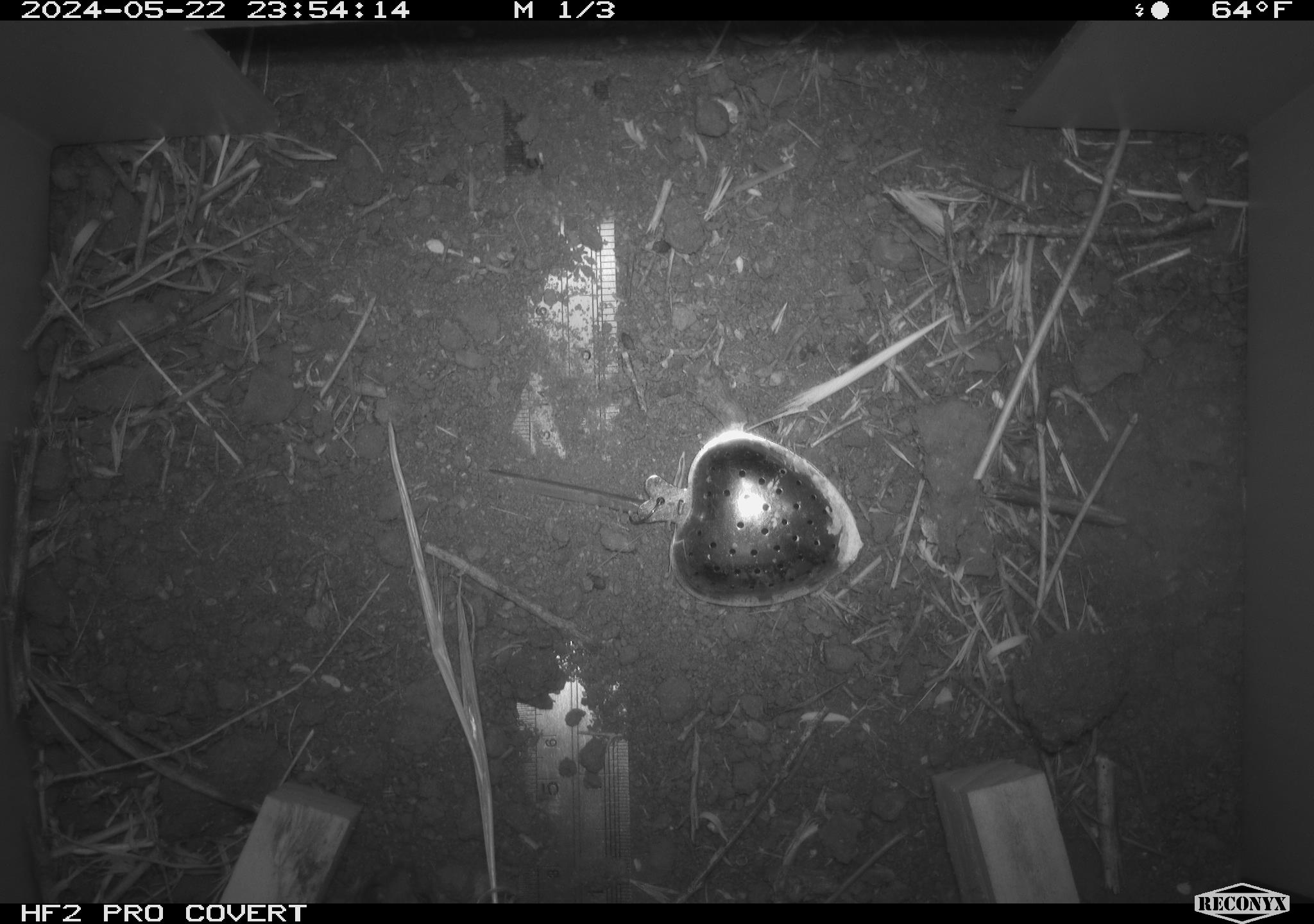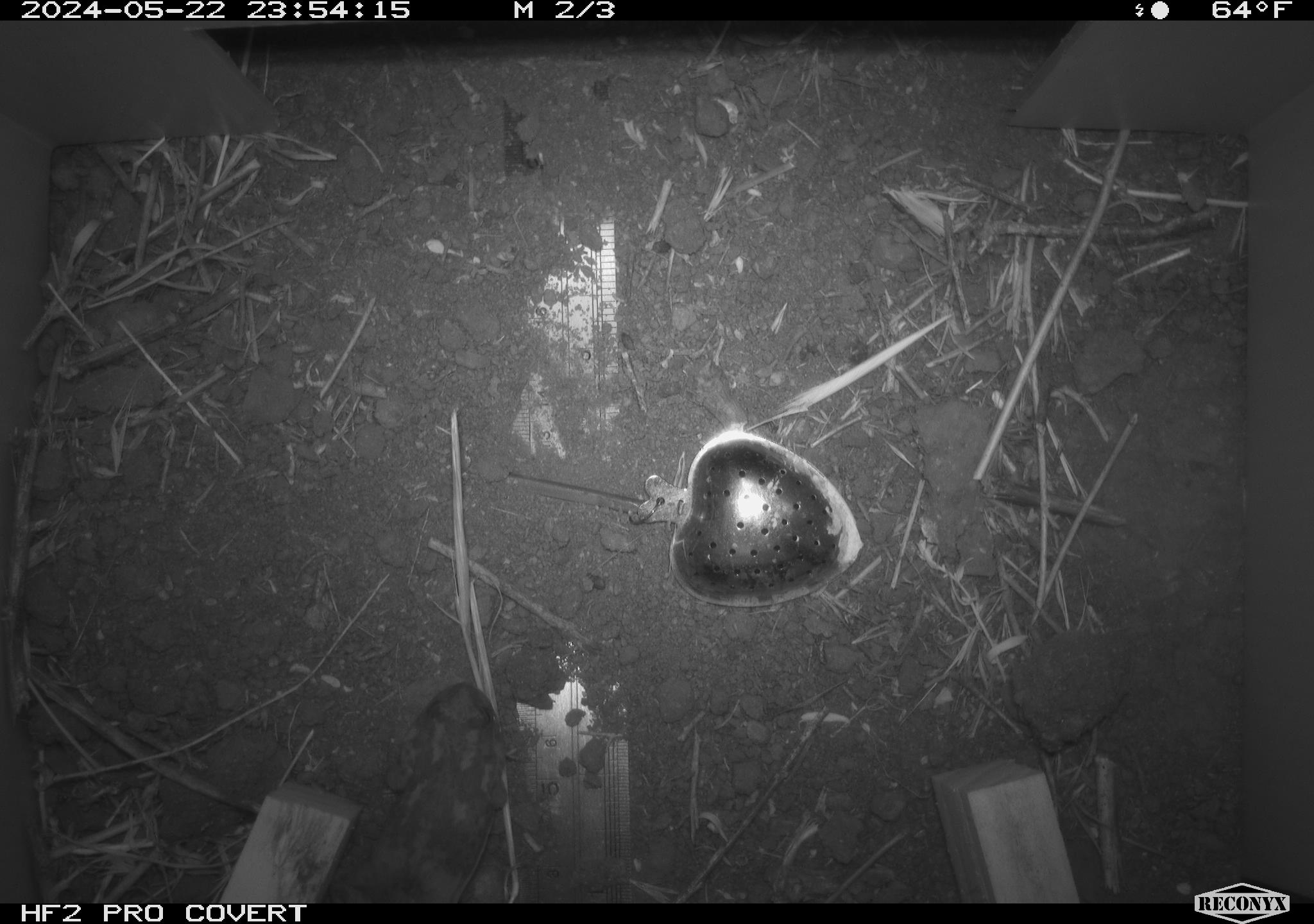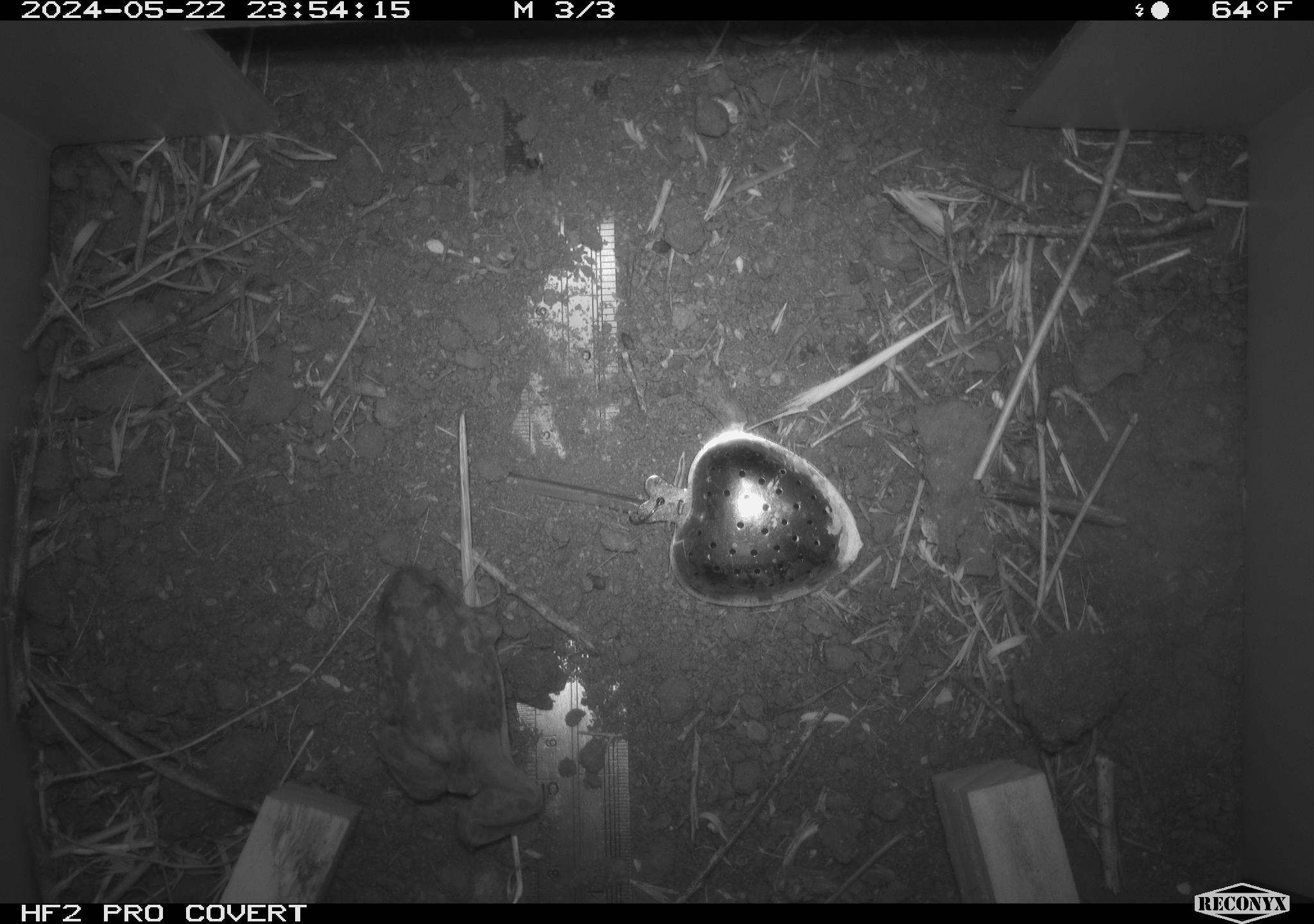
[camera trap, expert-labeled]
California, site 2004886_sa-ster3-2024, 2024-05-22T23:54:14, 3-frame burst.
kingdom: Animalia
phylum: Chordata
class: Amphibia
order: Anura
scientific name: Anura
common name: frogs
Frogs (Anura).